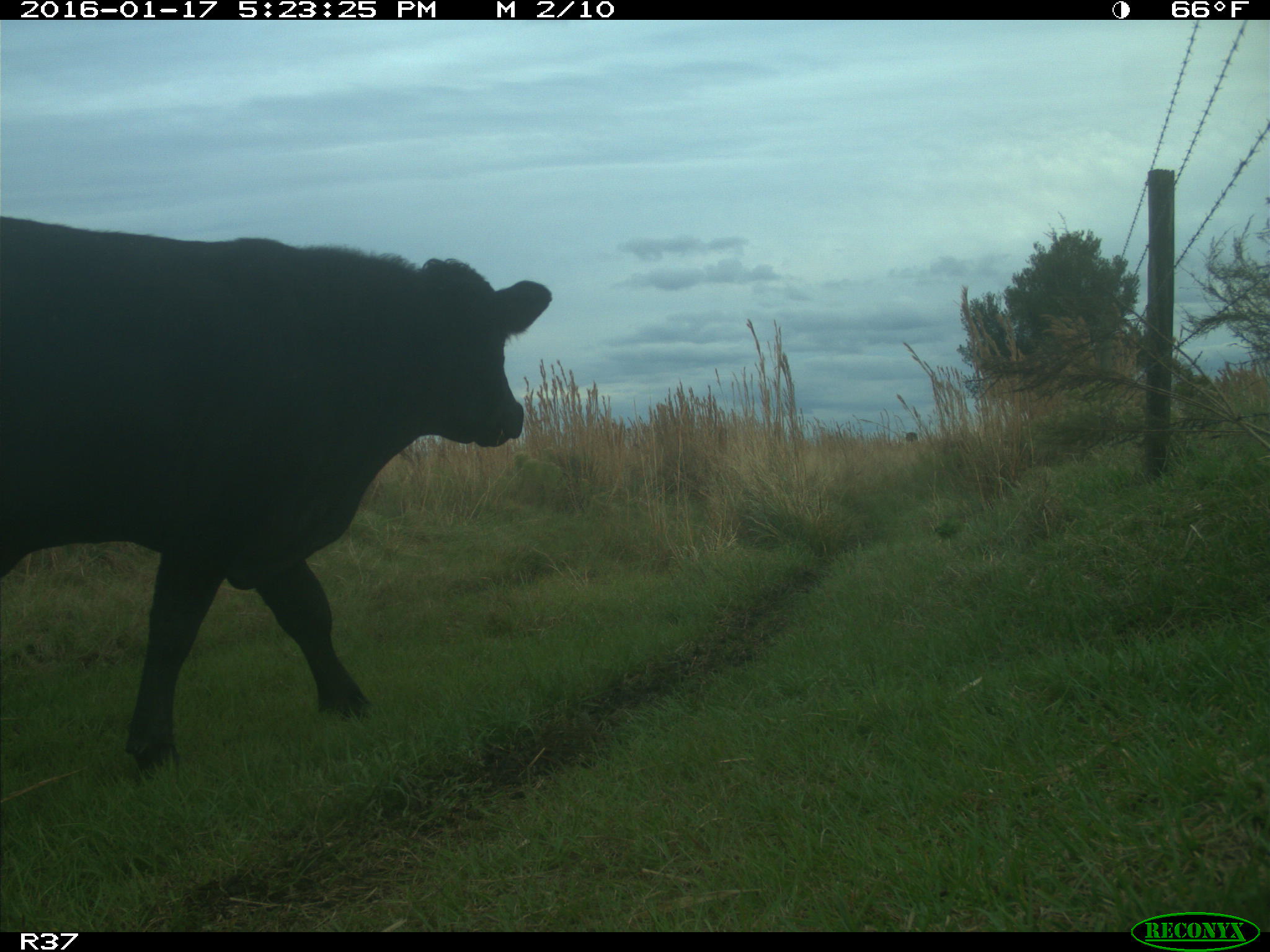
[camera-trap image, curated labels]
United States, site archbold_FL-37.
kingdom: Animalia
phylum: Chordata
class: Mammalia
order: Artiodactyla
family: Bovidae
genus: Bos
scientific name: Bos taurus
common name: domestic cow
Bos taurus (domestic cow).